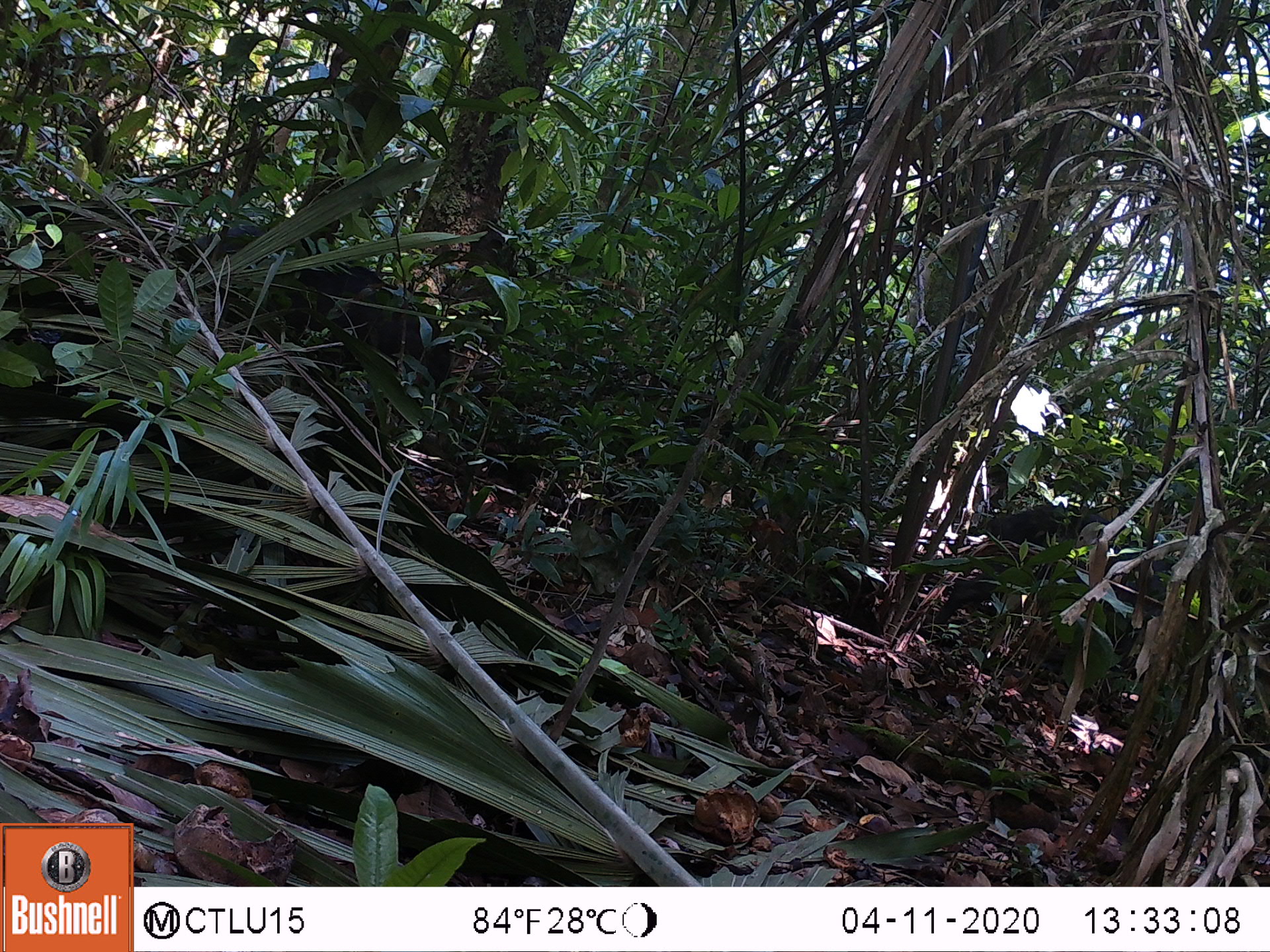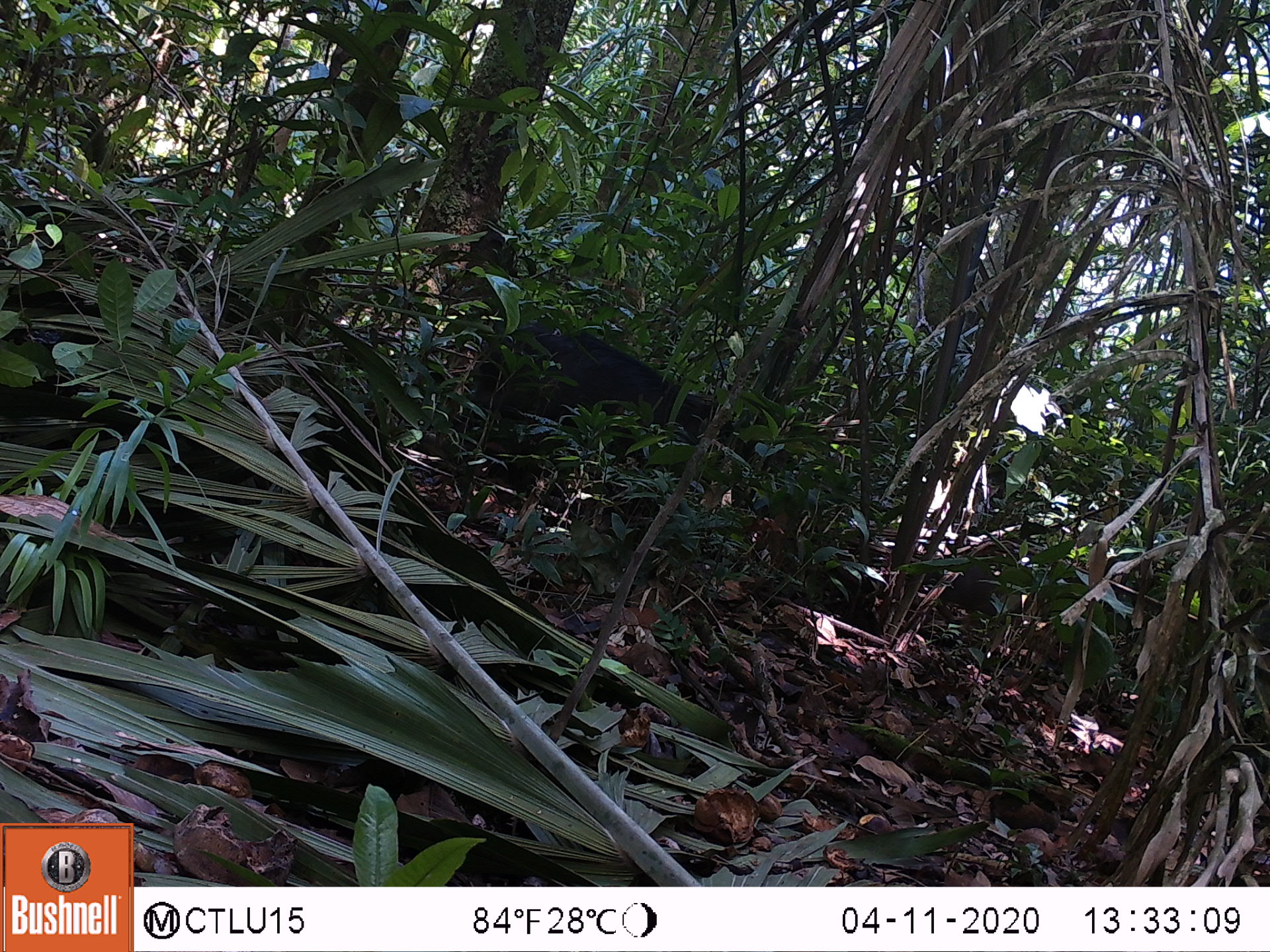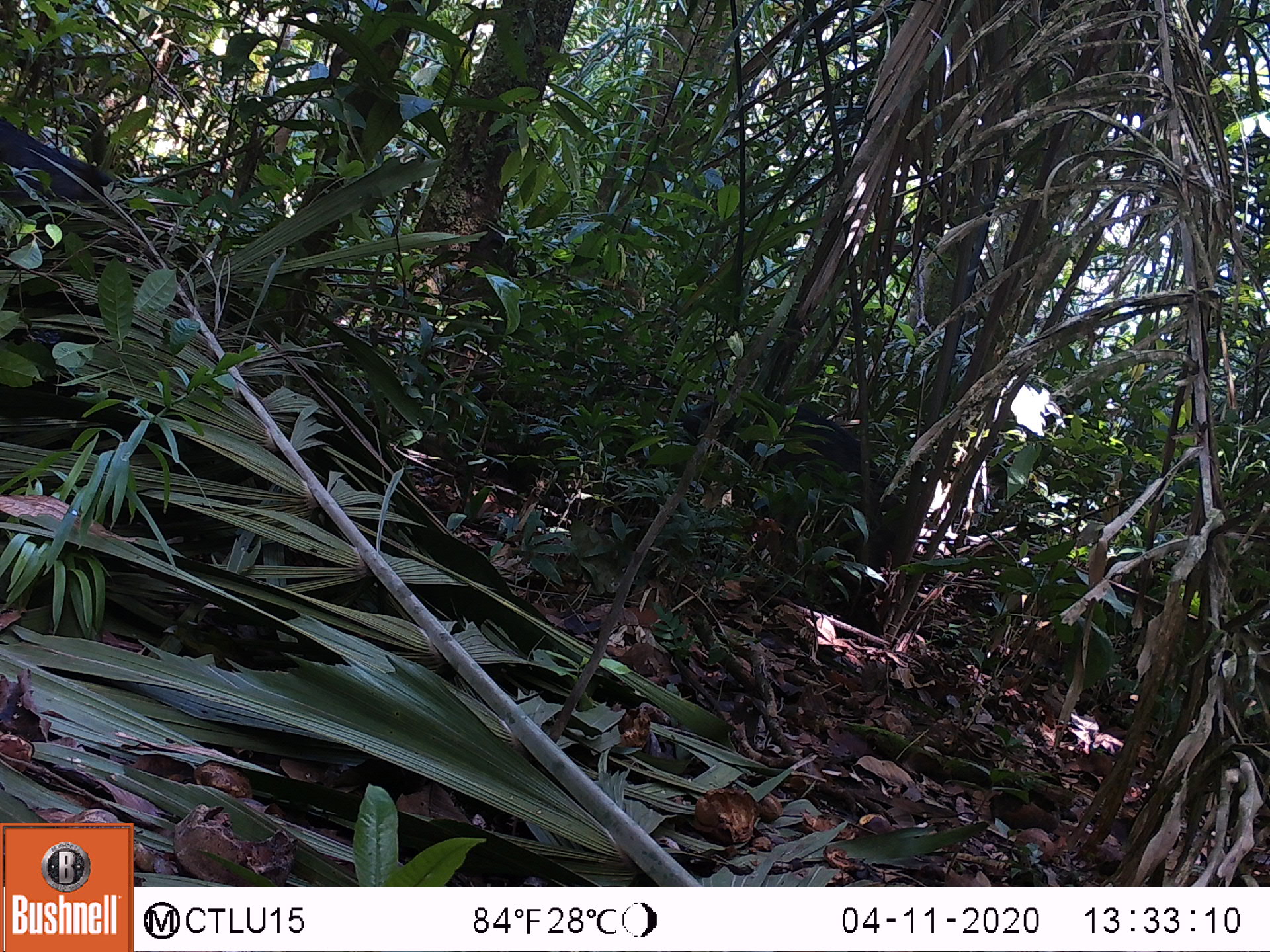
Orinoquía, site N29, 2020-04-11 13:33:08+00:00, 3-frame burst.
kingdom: Animalia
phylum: Chordata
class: Mammalia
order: Artiodactyla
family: Tayassuidae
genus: Tayassu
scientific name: Tayassu pecari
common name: white-lipped peccary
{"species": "white-lipped peccary (Tayassu pecari)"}